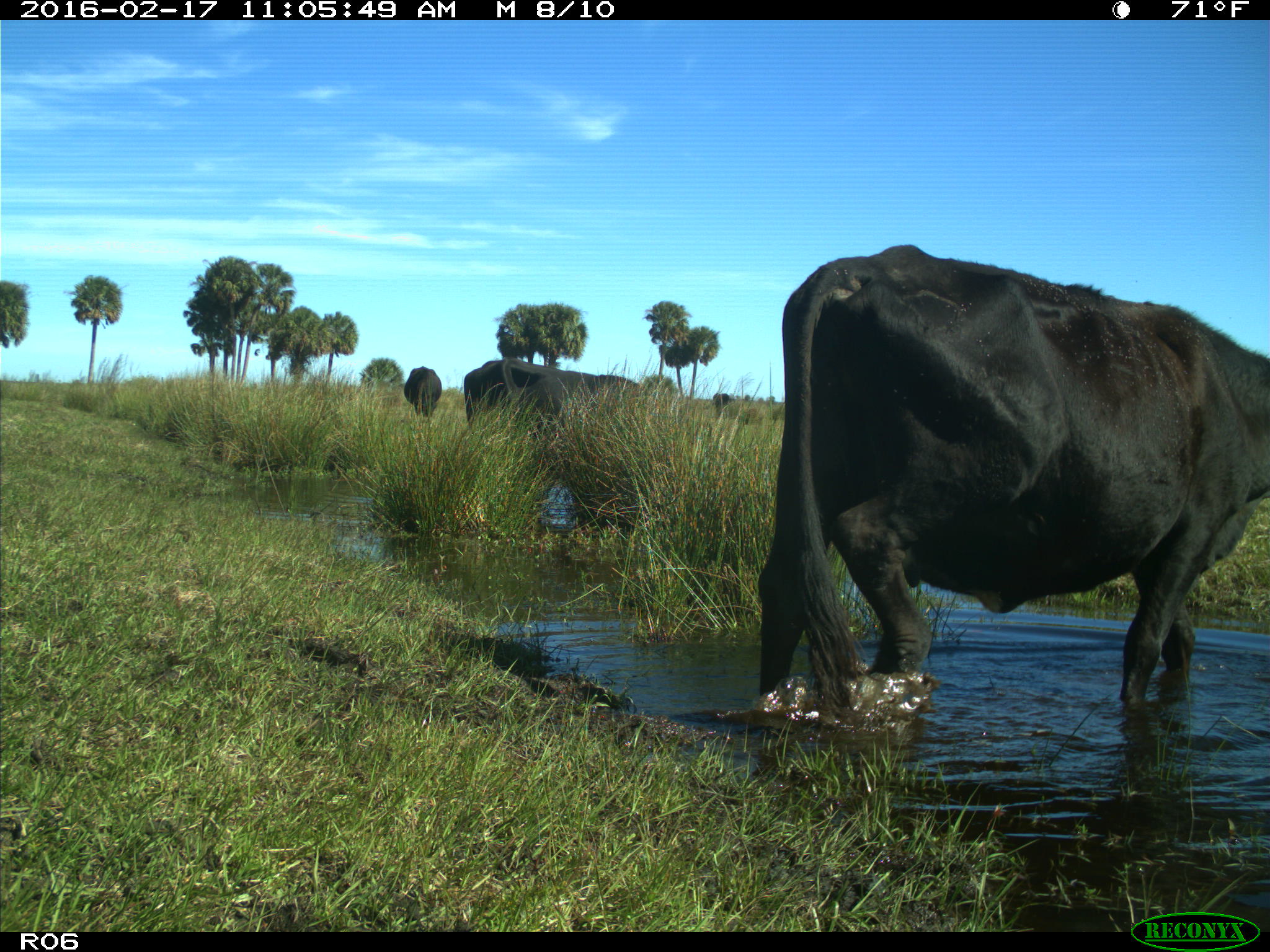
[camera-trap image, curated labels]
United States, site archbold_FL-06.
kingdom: Animalia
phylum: Chordata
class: Mammalia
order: Artiodactyla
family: Bovidae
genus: Bos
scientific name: Bos taurus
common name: domestic cow